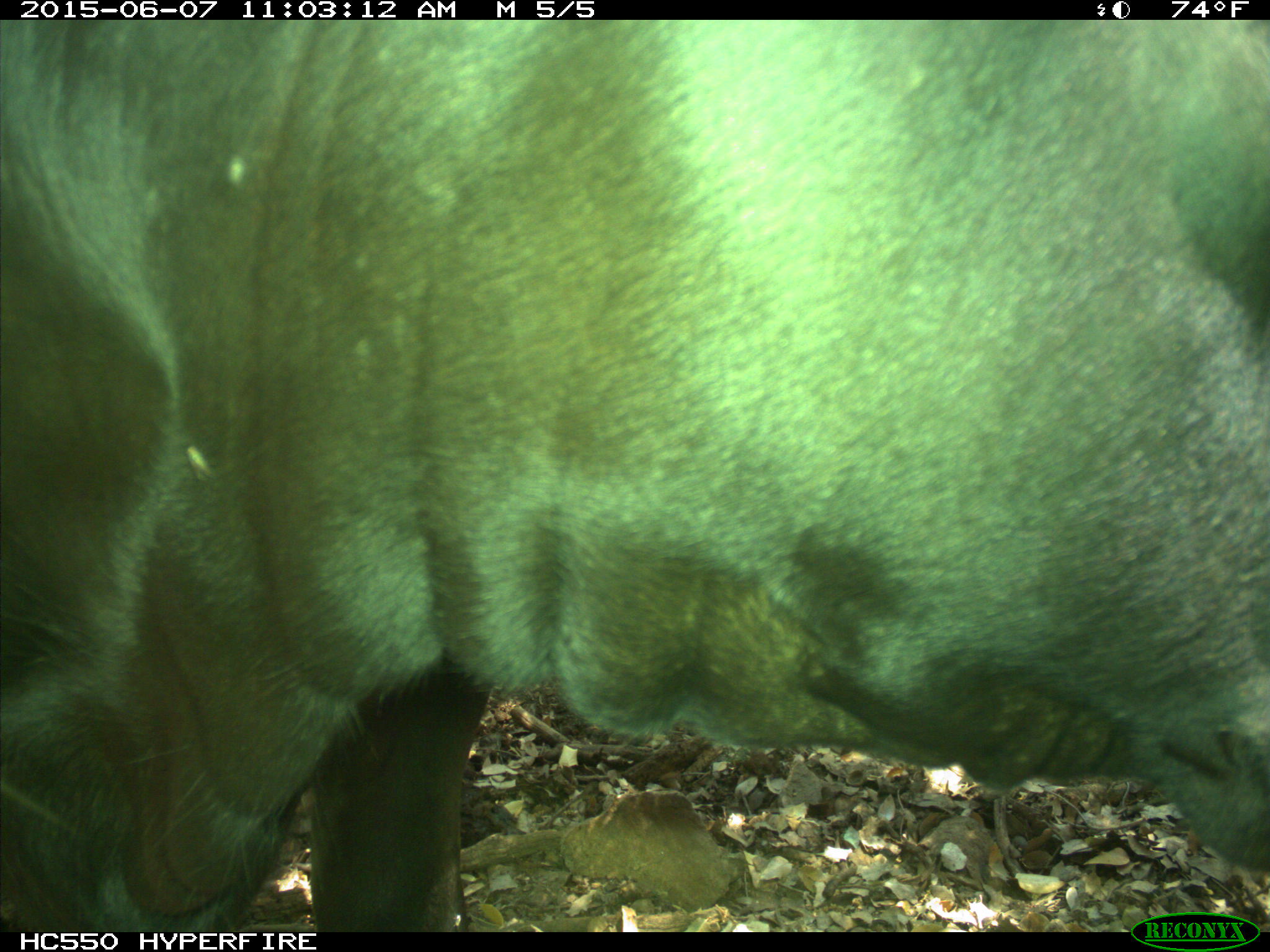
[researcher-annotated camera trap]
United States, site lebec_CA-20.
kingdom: Animalia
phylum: Chordata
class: Mammalia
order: Artiodactyla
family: Bovidae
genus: Bos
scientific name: Bos taurus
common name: domestic cow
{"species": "Bos taurus (domestic cow)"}